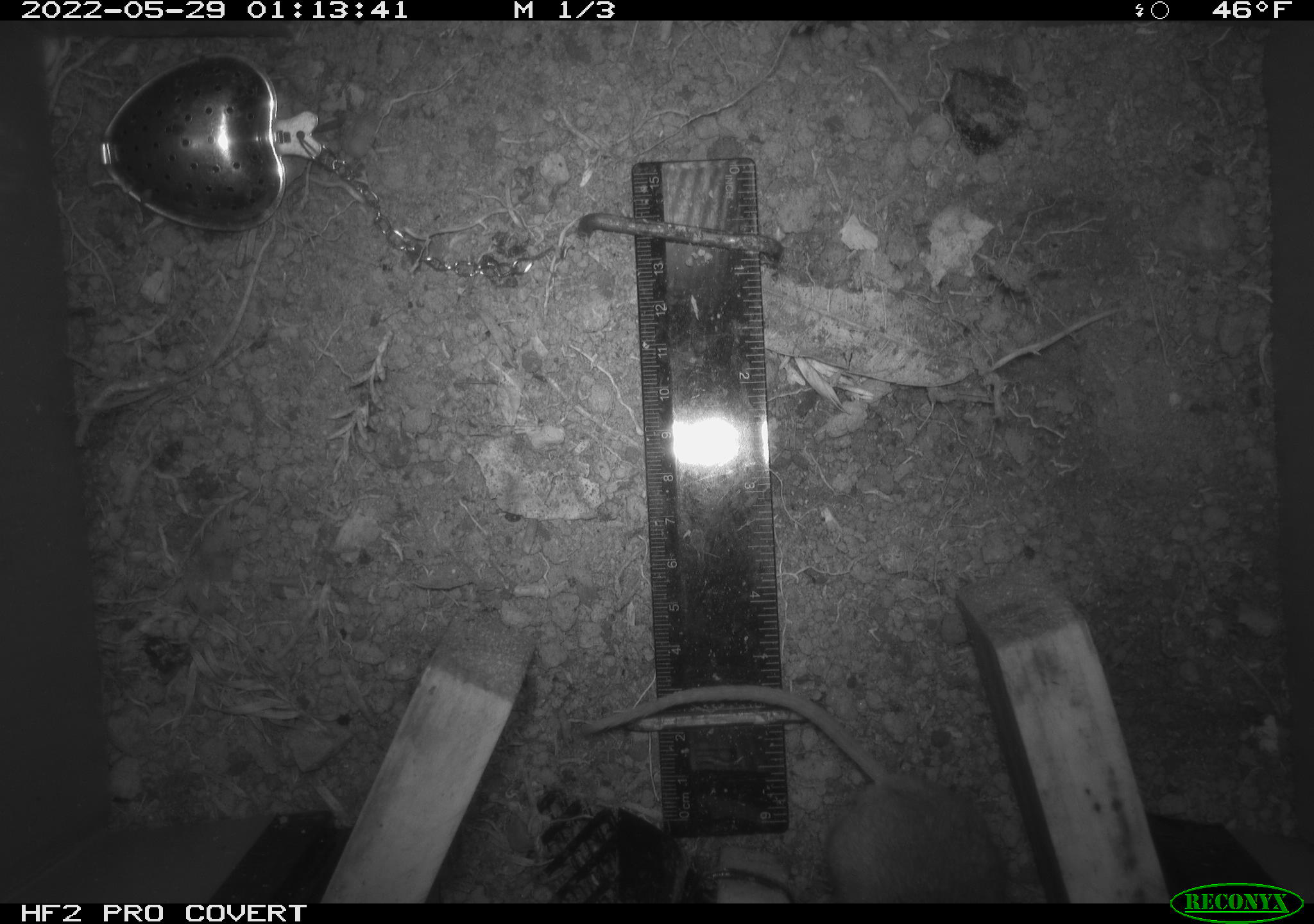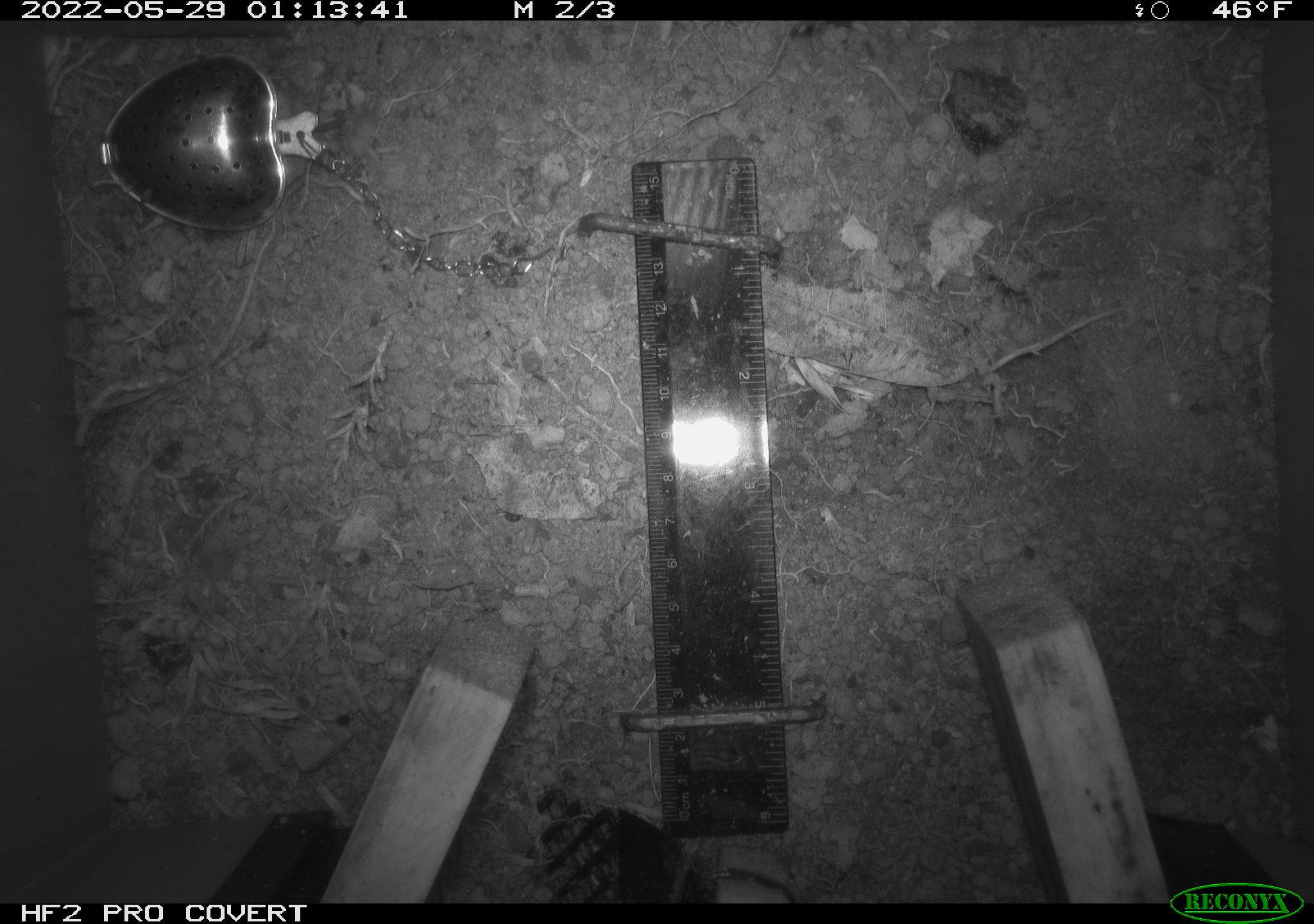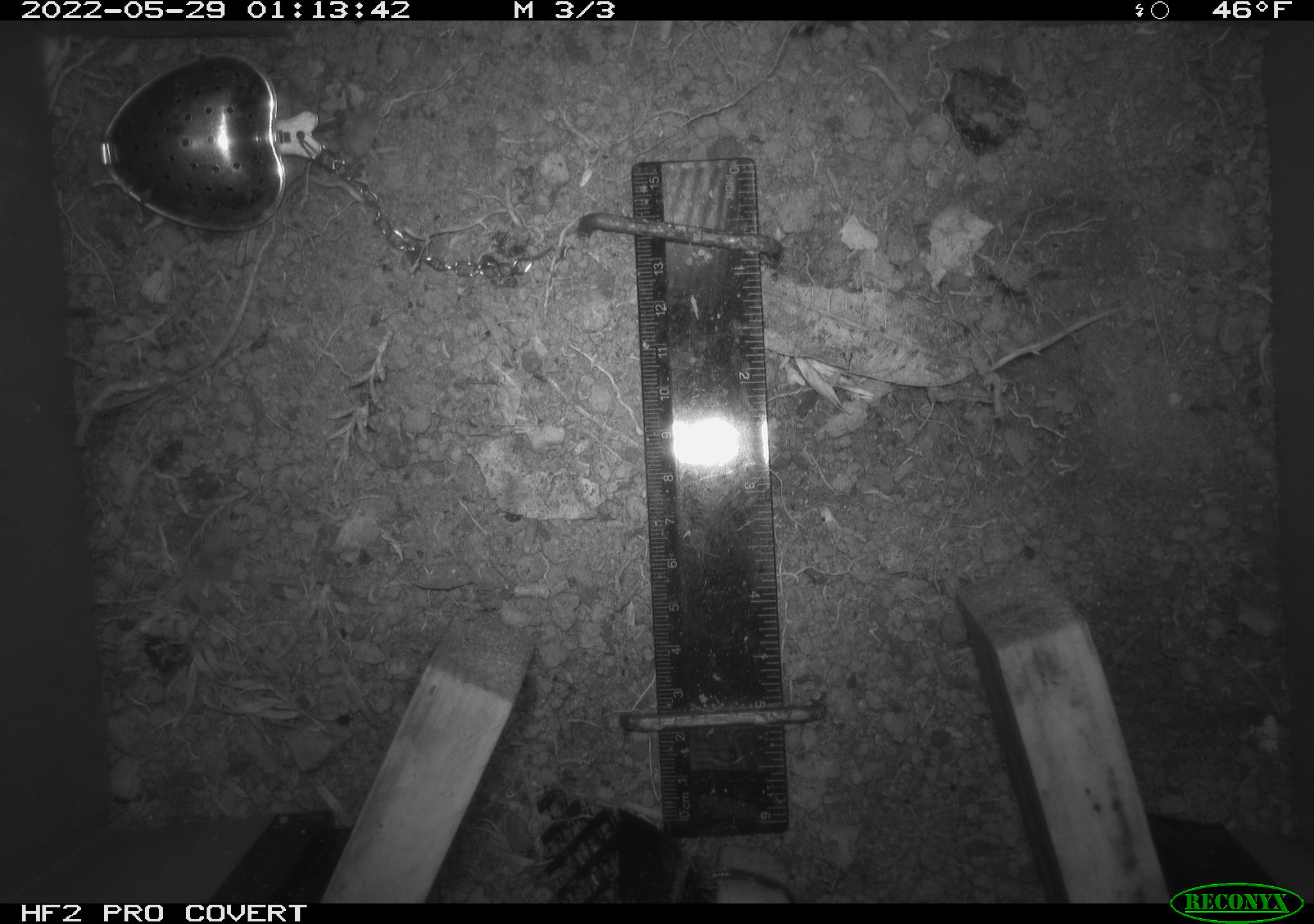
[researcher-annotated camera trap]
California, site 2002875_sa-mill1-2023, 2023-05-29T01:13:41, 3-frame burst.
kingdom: Animalia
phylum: Chordata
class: Mammalia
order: Rodentia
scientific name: Rodentia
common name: mouse species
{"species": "mouse species (Rodentia)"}